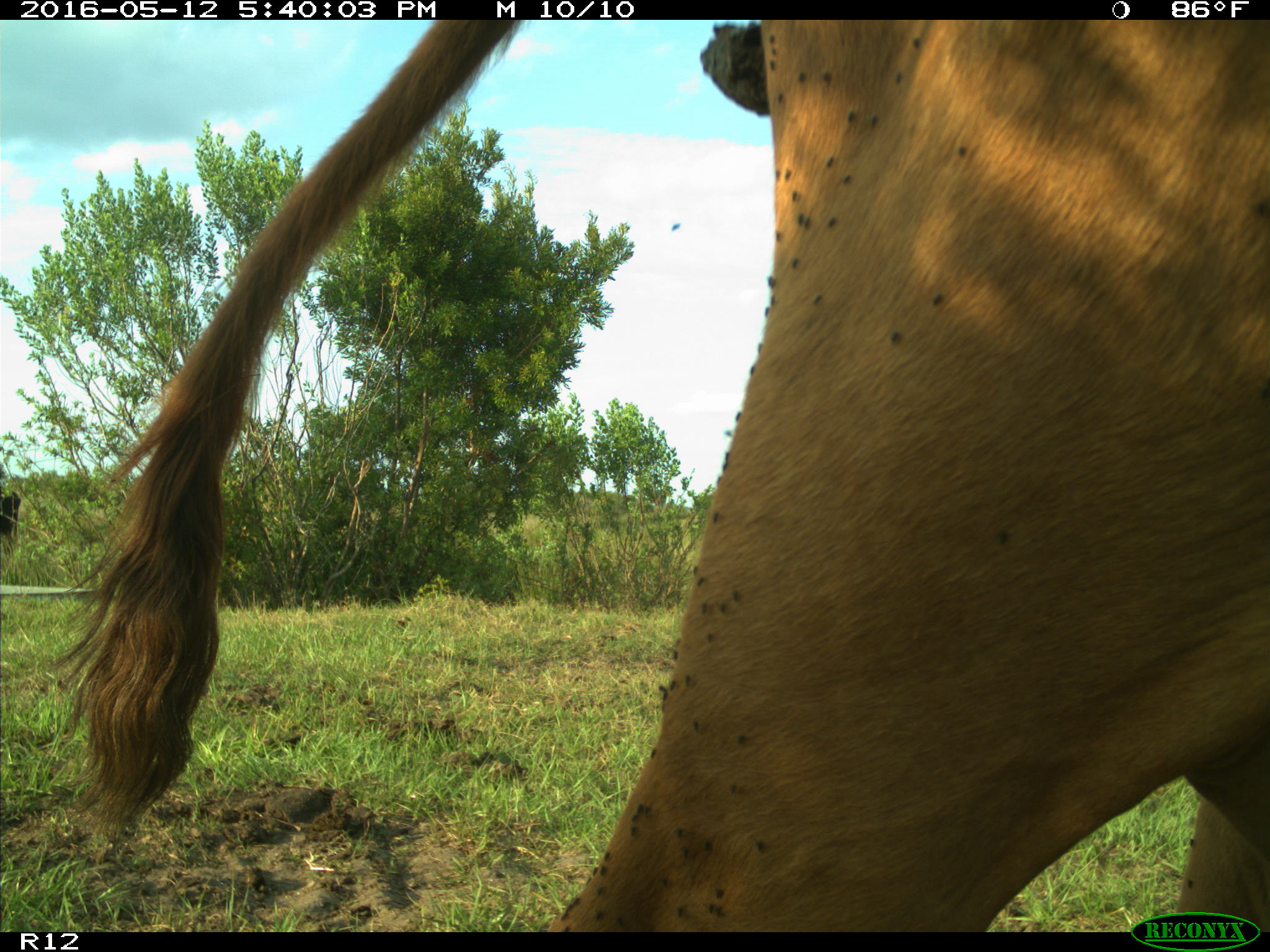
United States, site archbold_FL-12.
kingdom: Animalia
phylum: Chordata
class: Mammalia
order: Artiodactyla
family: Bovidae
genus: Bos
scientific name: Bos taurus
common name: domestic cow